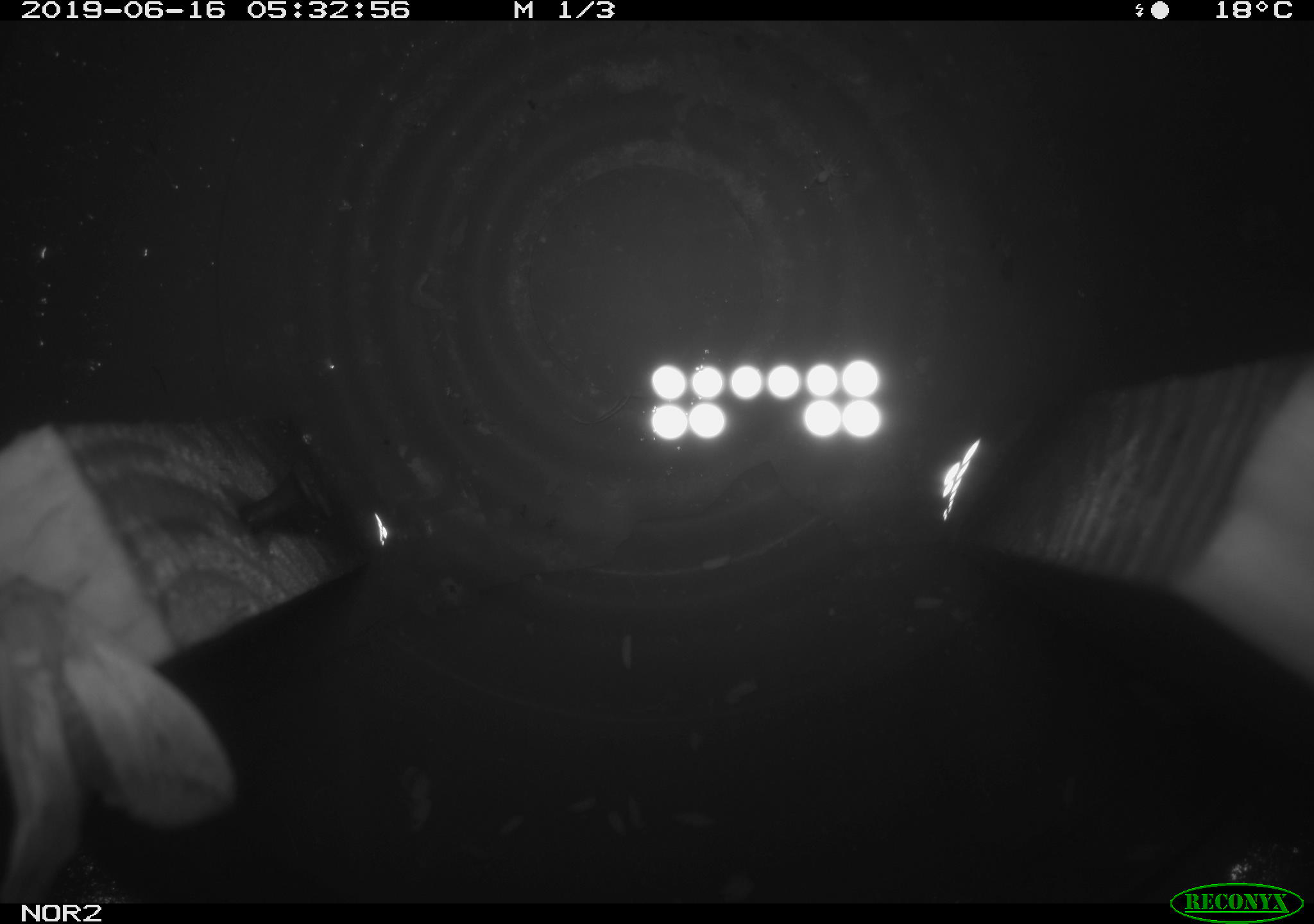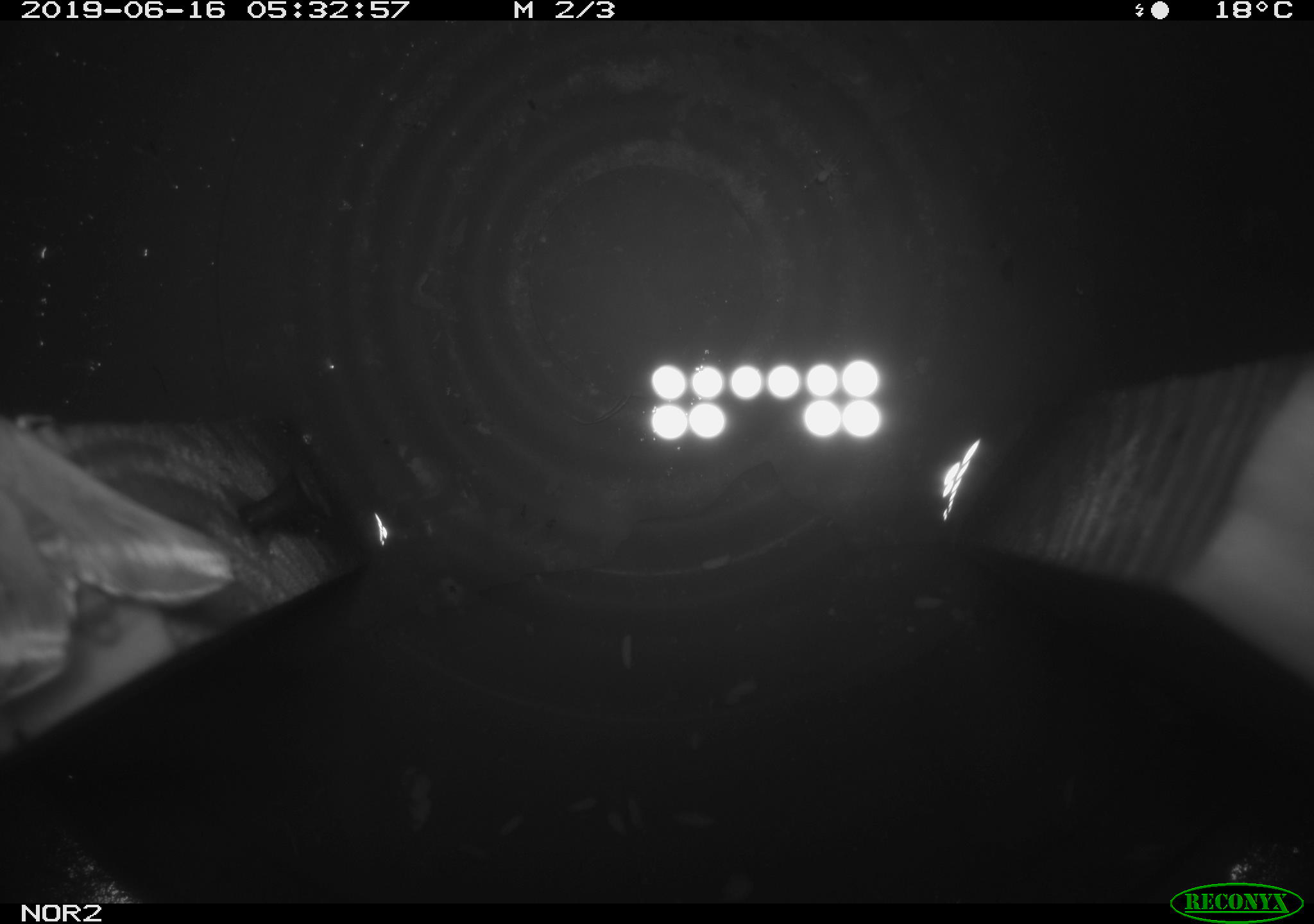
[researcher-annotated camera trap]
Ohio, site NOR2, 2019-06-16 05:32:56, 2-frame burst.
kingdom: Animalia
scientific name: Animalia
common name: animal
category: invertebrate